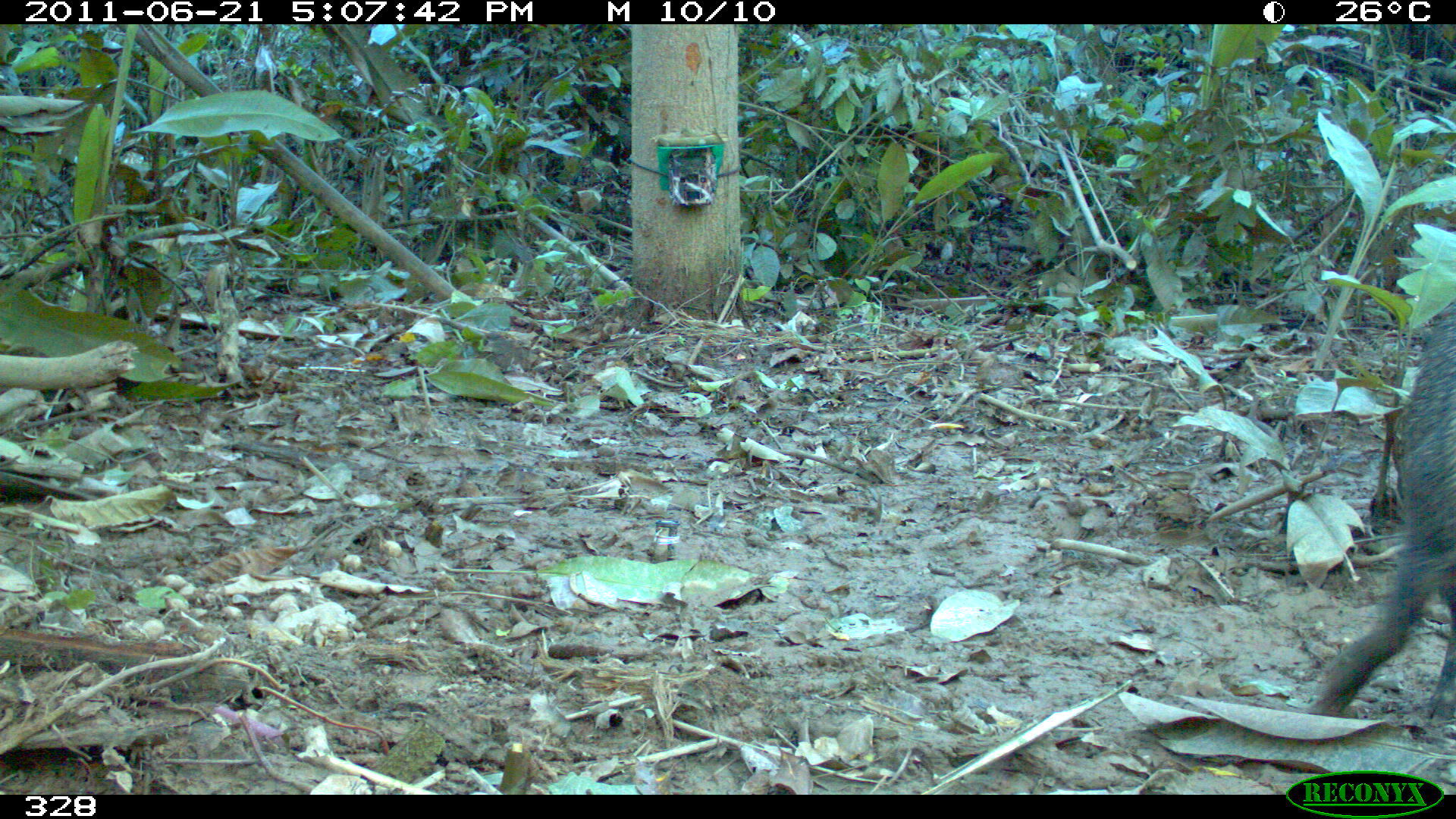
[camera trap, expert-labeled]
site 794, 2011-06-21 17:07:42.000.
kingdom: Animalia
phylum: Chordata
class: Mammalia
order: Artiodactyla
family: Tayassuidae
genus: Pecari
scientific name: Pecari tajacu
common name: collared peccary